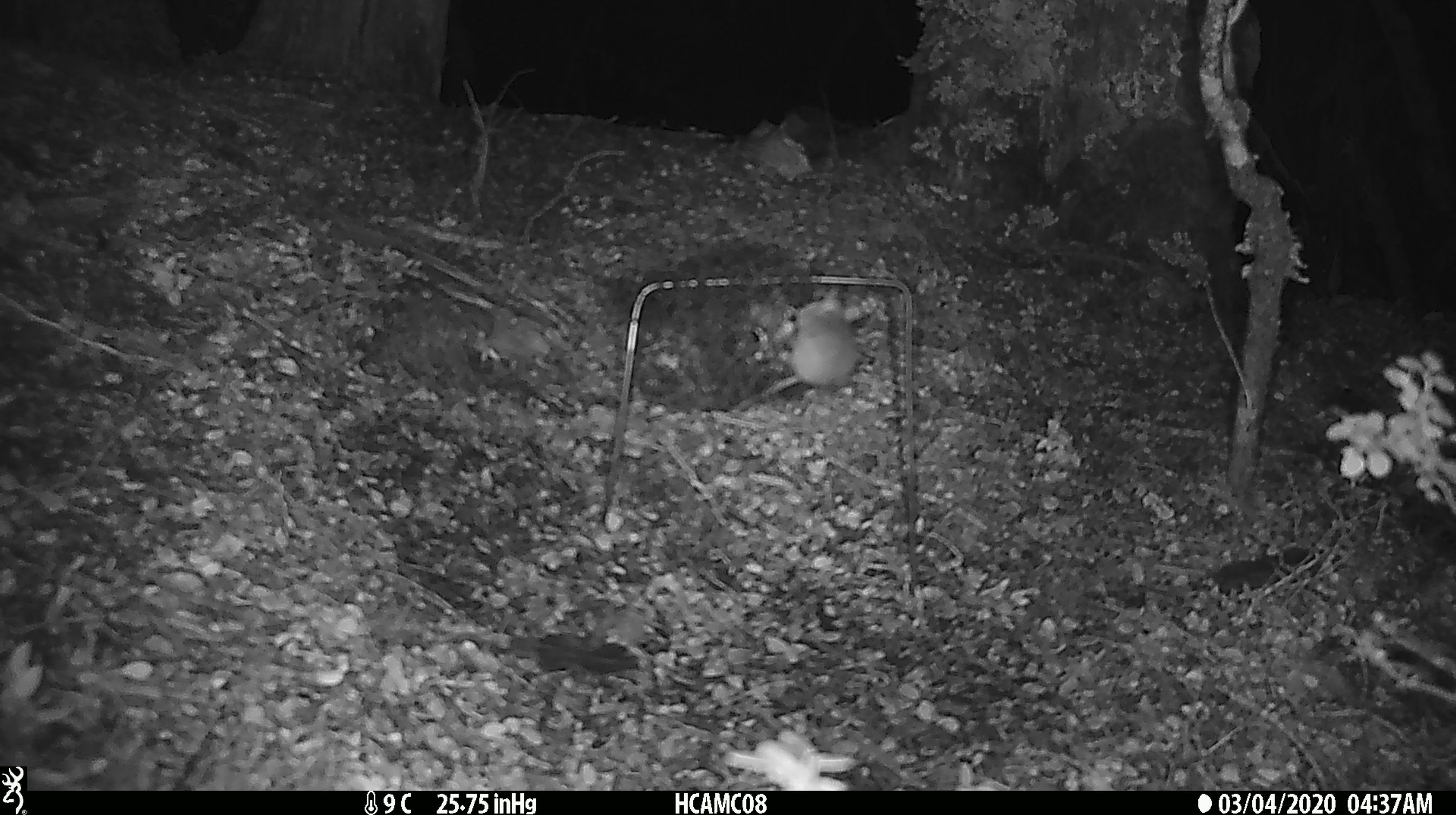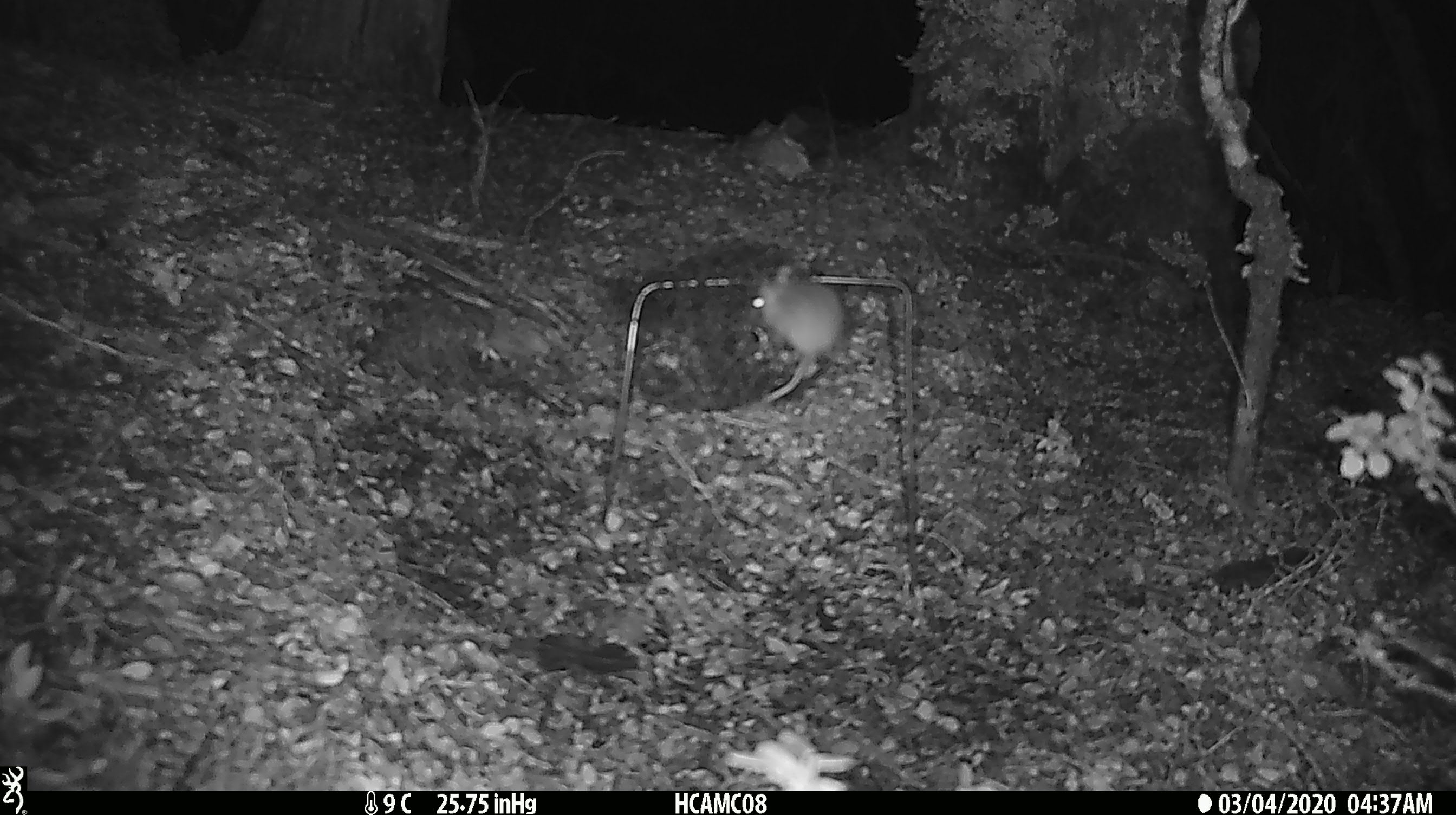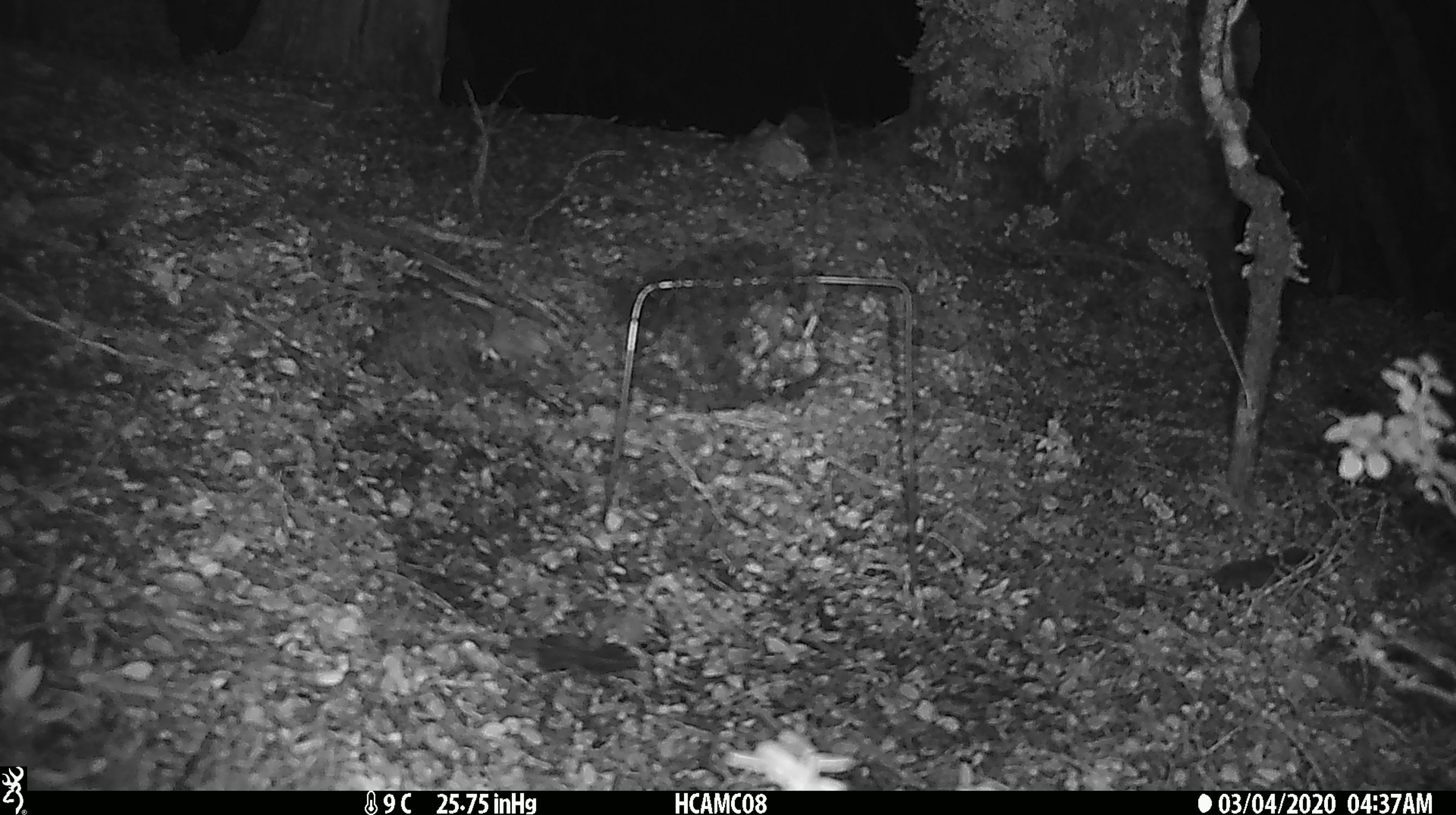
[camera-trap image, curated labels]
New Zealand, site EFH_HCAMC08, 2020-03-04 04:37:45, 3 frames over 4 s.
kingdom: Animalia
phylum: Chordata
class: Mammalia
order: Rodentia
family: Muridae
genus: Mus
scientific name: Mus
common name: mouse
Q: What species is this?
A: Mouse (Mus).